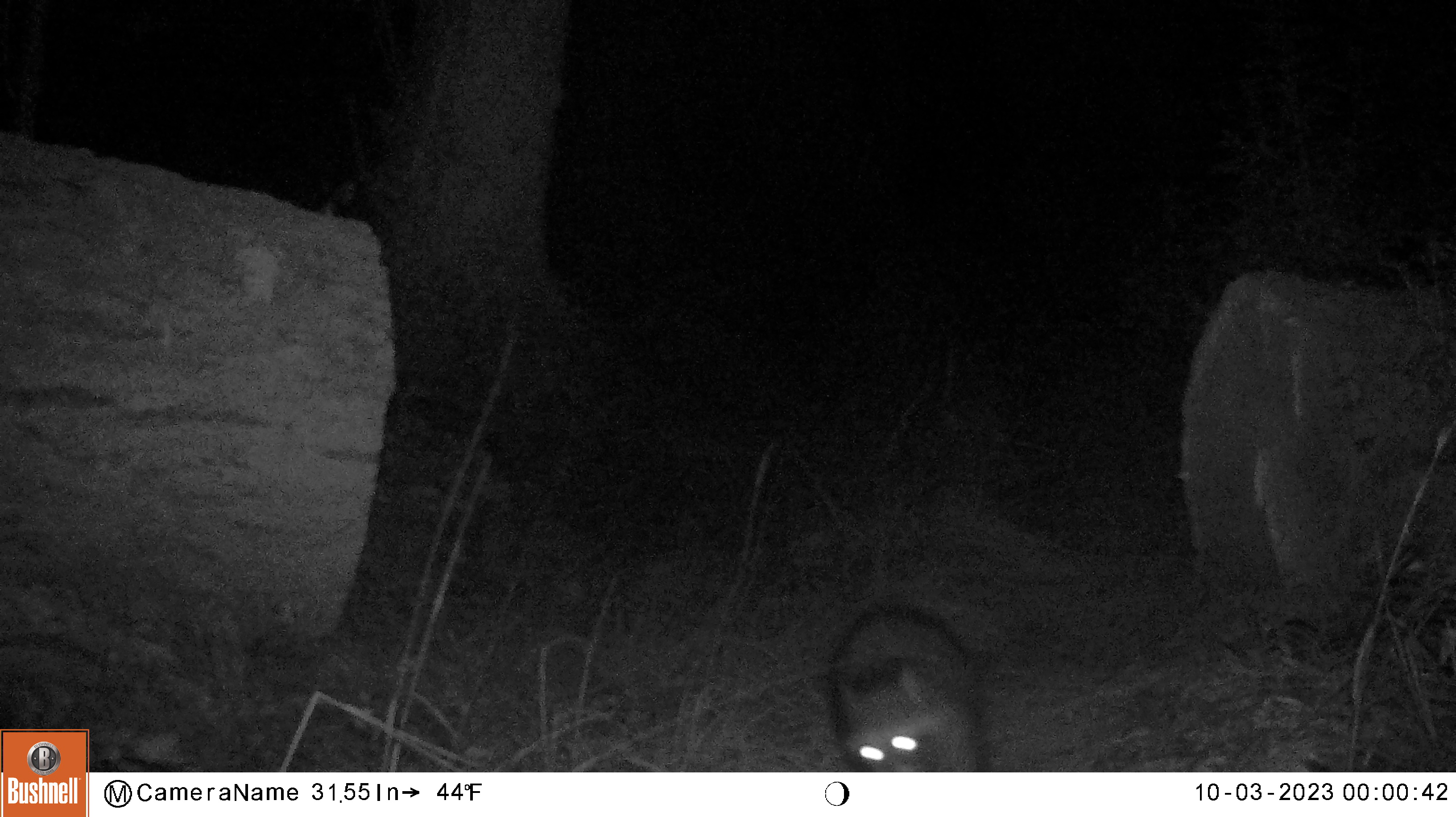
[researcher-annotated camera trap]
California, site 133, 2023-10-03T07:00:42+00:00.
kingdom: Animalia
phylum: Chordata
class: Mammalia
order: Carnivora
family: Procyonidae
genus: Procyon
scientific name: Procyon lotor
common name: raccoon